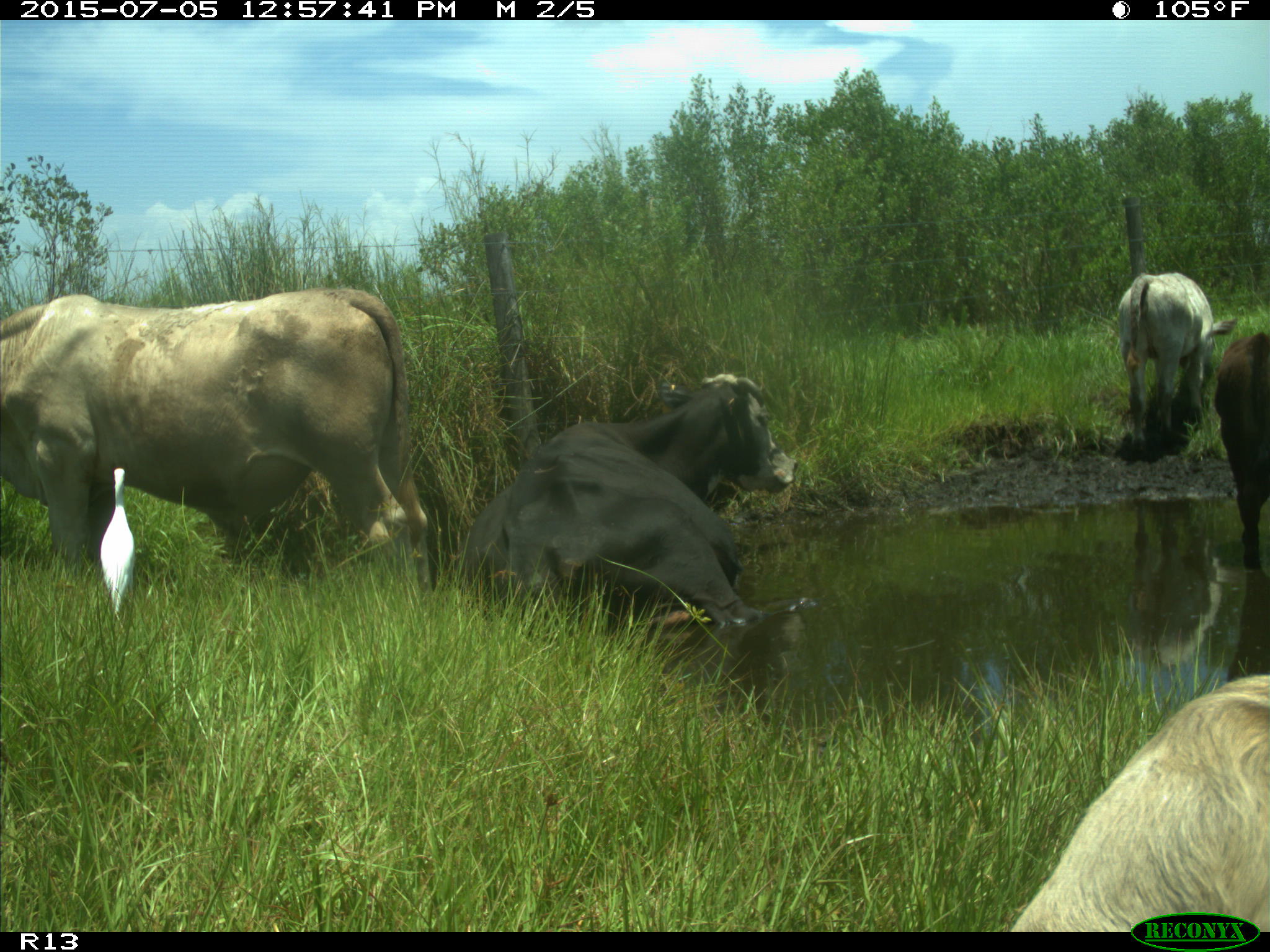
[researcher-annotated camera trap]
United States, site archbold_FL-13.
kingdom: Animalia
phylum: Chordata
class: Mammalia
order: Artiodactyla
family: Bovidae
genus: Bos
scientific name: Bos taurus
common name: domestic cow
Bos taurus (domestic cow).